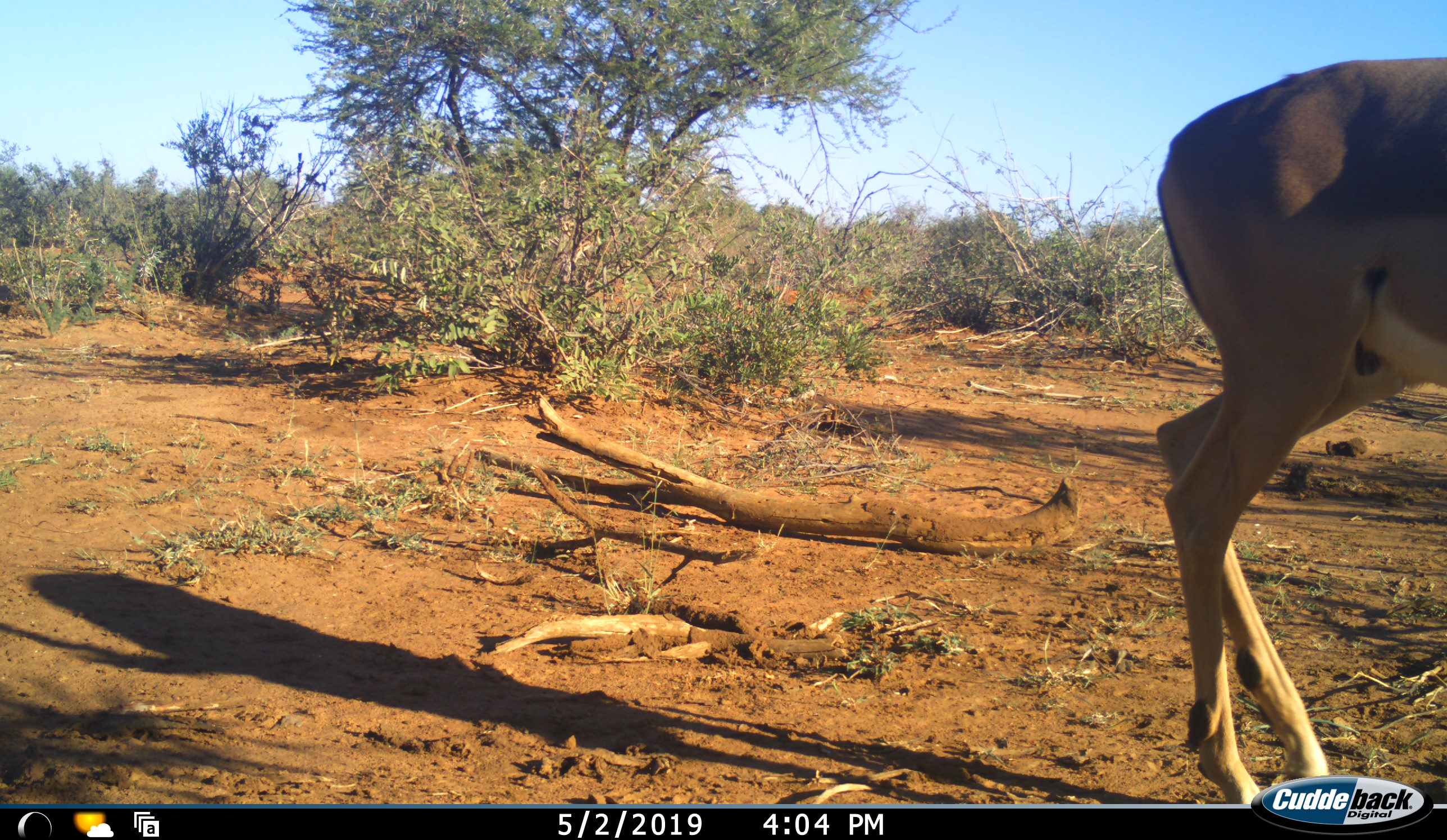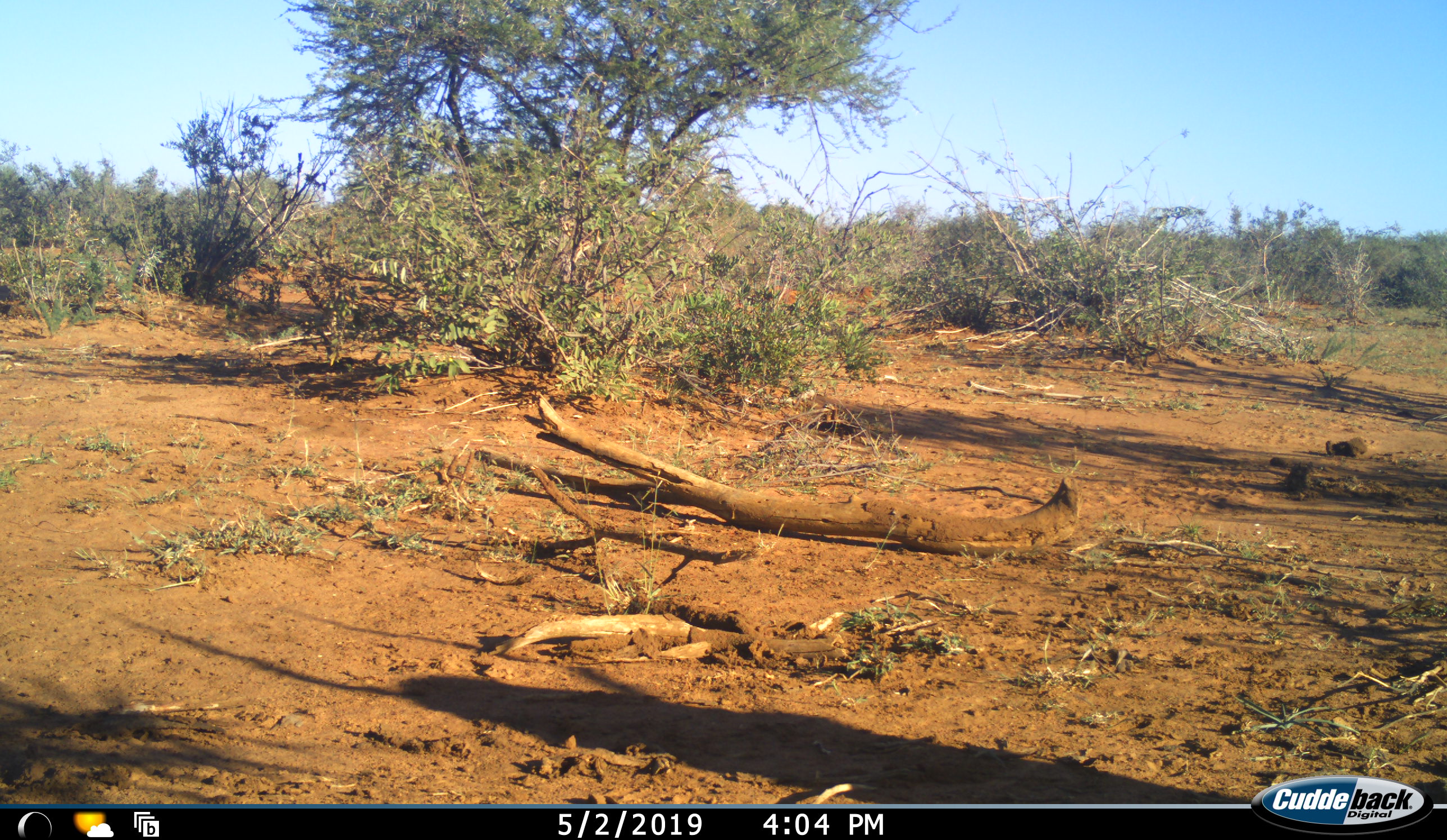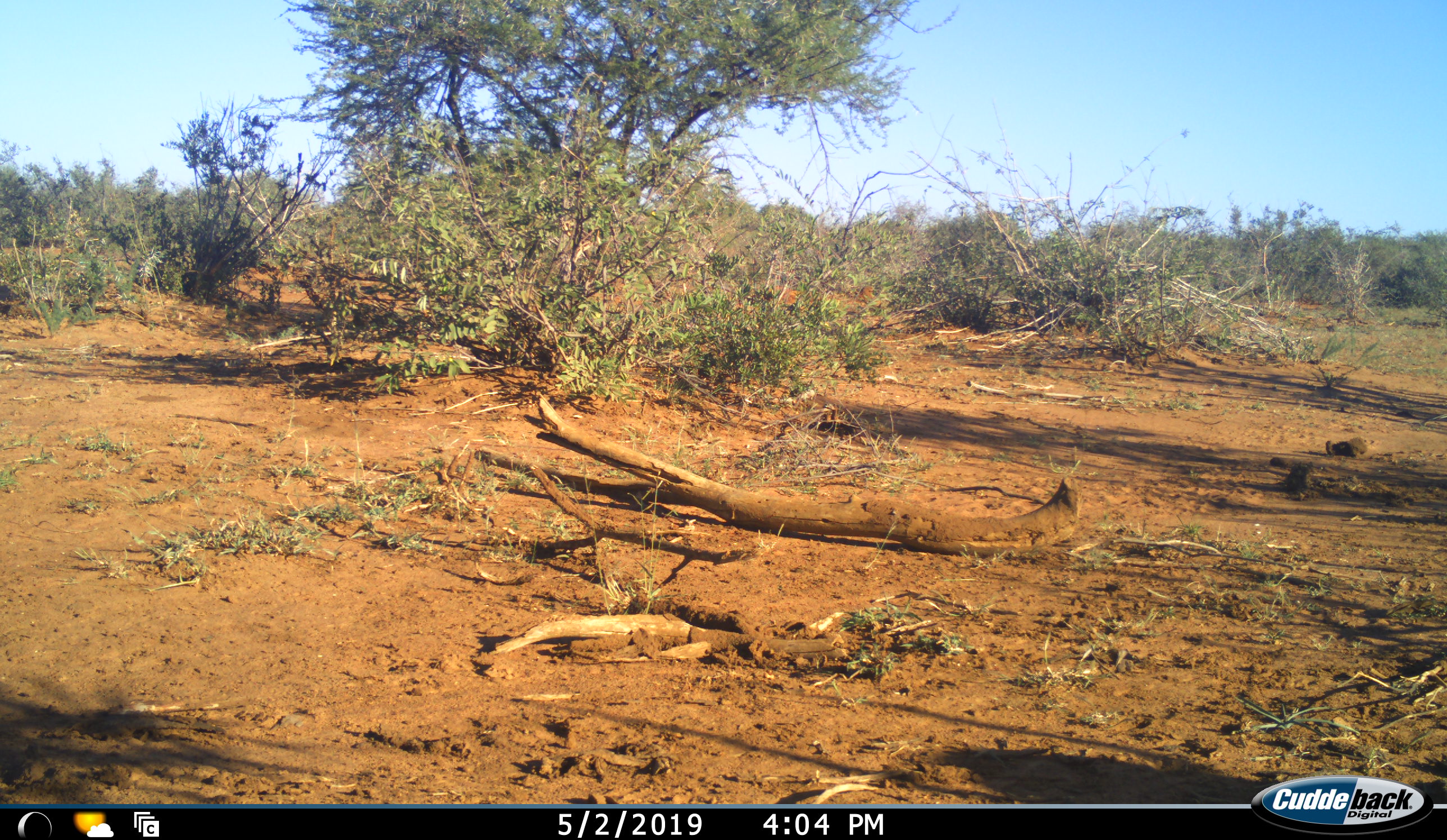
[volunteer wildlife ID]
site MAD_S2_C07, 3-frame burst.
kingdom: Animalia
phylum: Chordata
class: Mammalia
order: Artiodactyla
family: Bovidae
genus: Aepyceros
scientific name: Aepyceros melampus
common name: impala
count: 1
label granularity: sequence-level